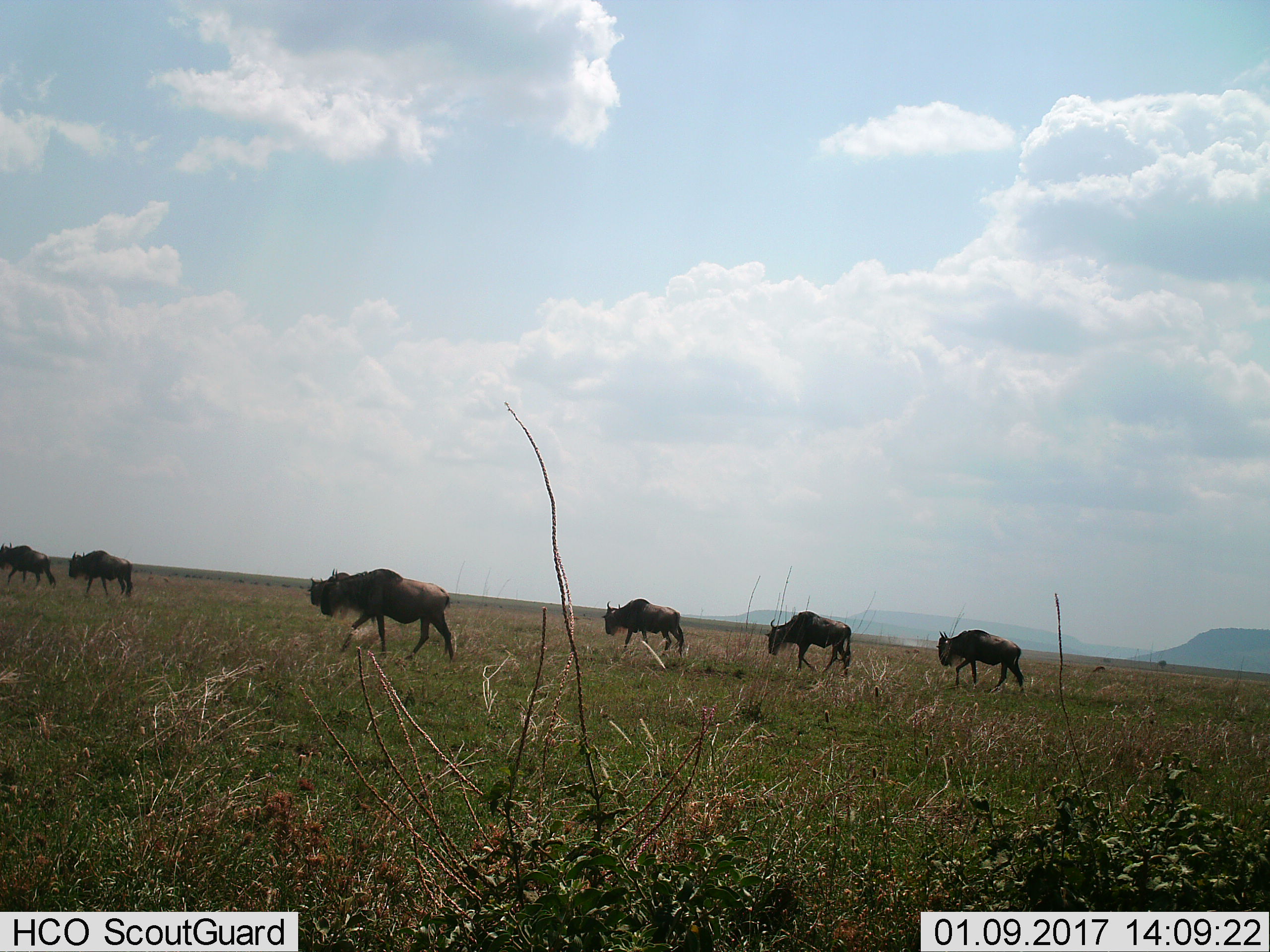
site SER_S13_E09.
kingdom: Animalia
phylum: Chordata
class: Mammalia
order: Artiodactyla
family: Bovidae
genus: Connochaetes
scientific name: Connochaetes taurinus taurinus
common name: blue wildebeest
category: wildebeestblue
Wildebeestblue (blue wildebeest) (Connochaetes taurinus taurinus), count 6. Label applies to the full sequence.